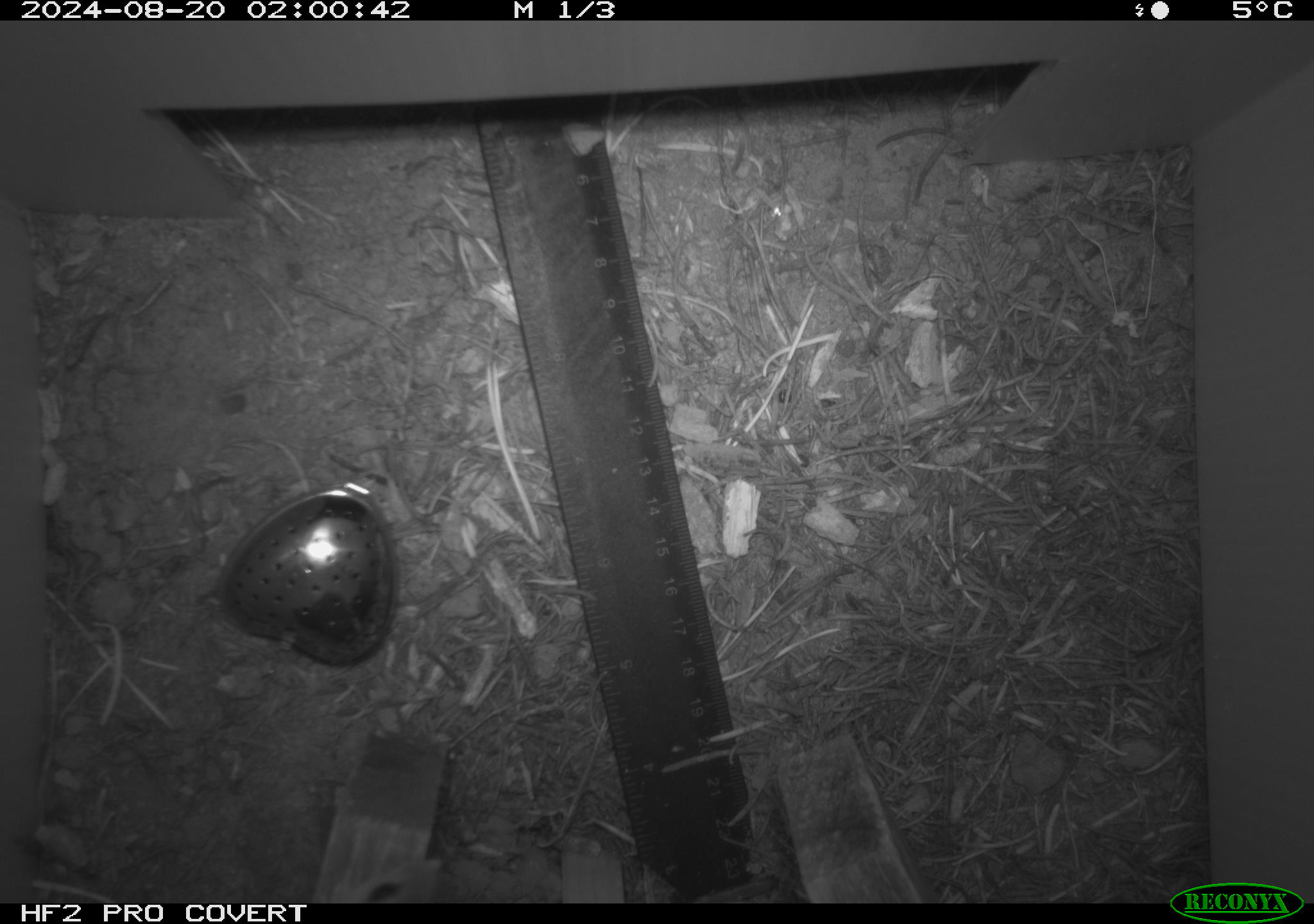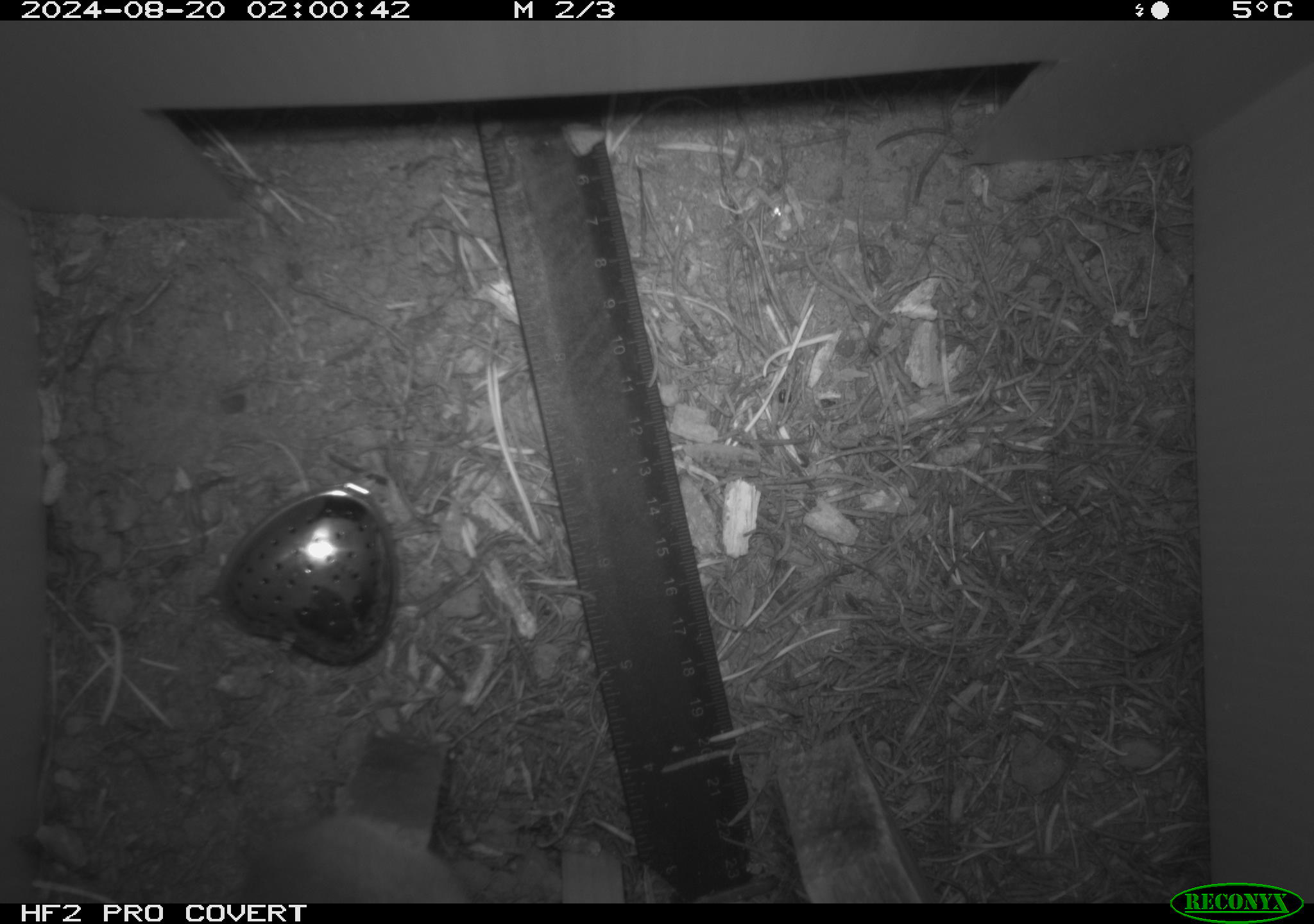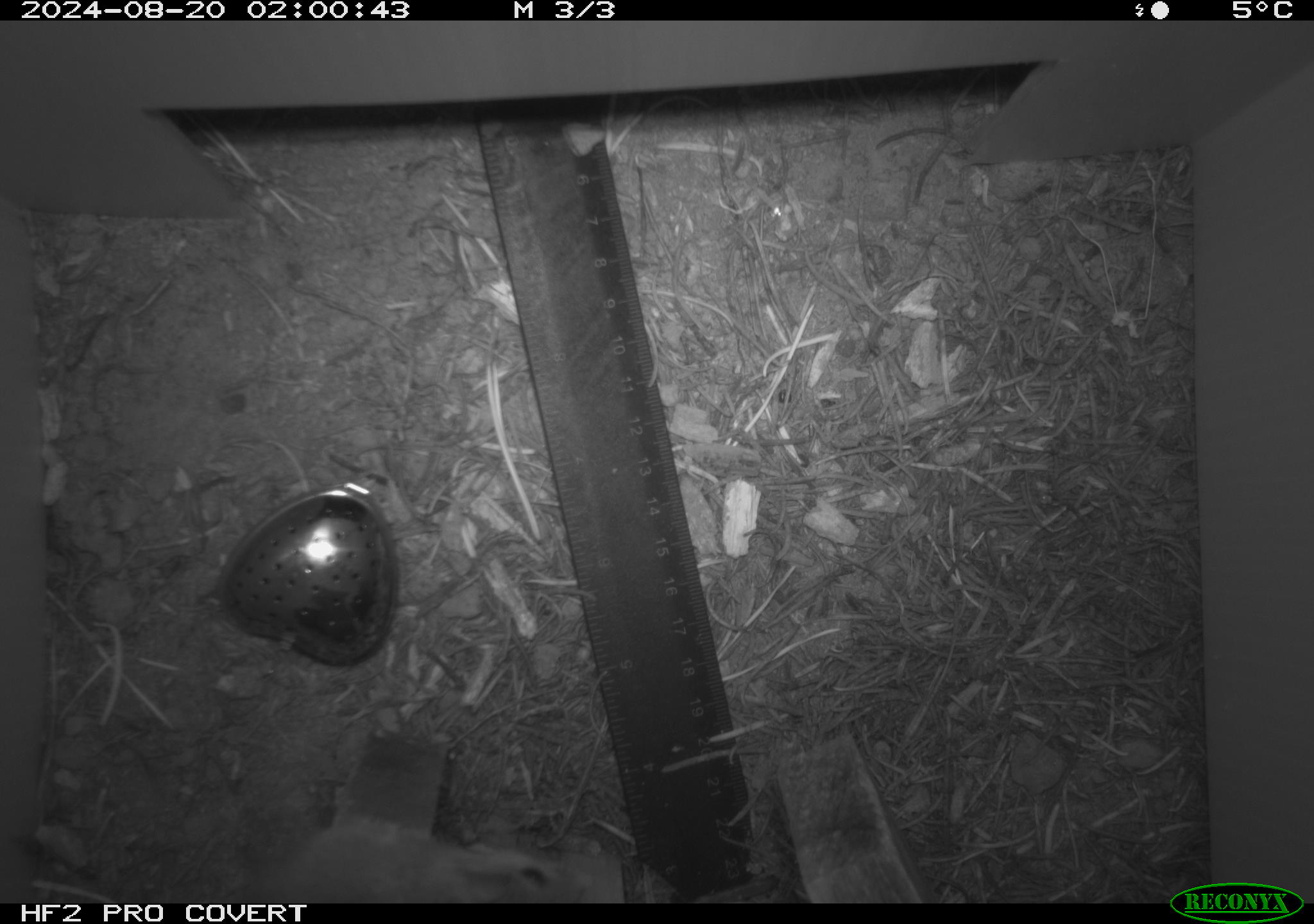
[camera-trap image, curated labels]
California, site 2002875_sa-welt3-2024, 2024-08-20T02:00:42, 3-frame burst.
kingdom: Animalia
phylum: Chordata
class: Mammalia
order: Rodentia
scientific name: Rodentia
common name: rodent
Rodent (Rodentia).